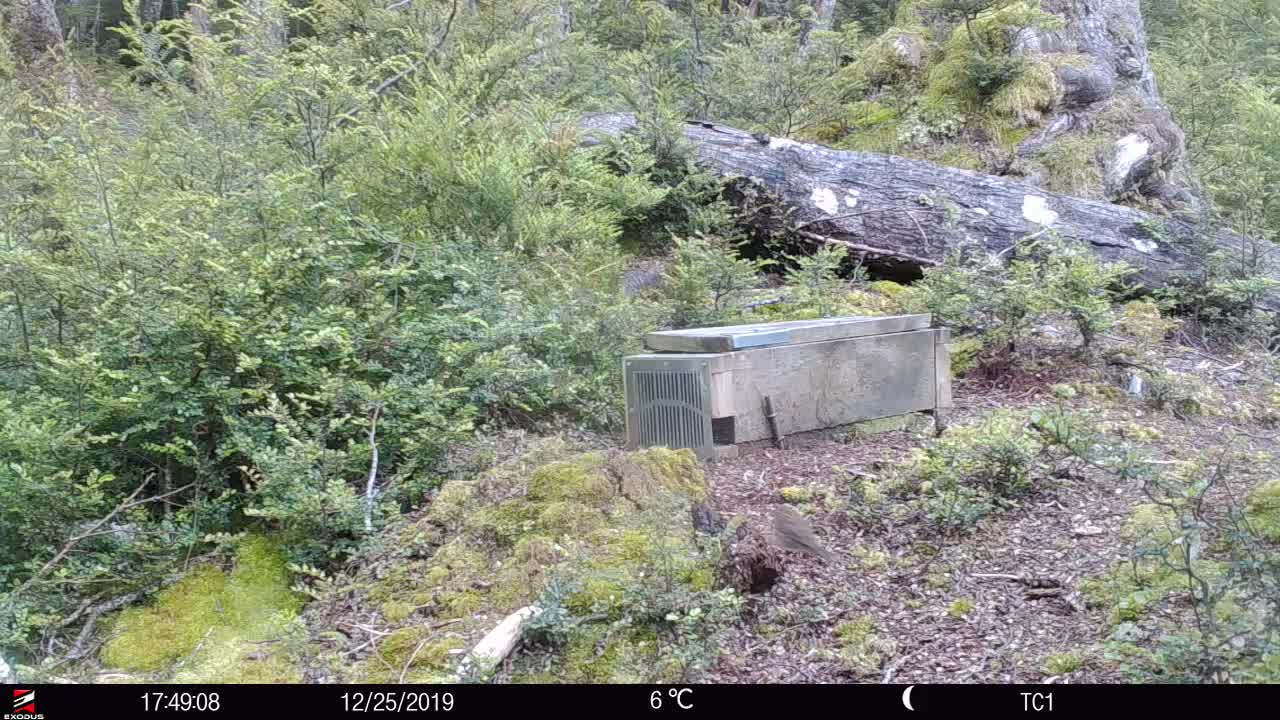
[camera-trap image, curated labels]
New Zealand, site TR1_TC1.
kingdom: Animalia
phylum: Chordata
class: Aves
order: Passeriformes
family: Prunellidae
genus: Prunella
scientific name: Prunella modularis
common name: dunnock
Dunnock (Prunella modularis).